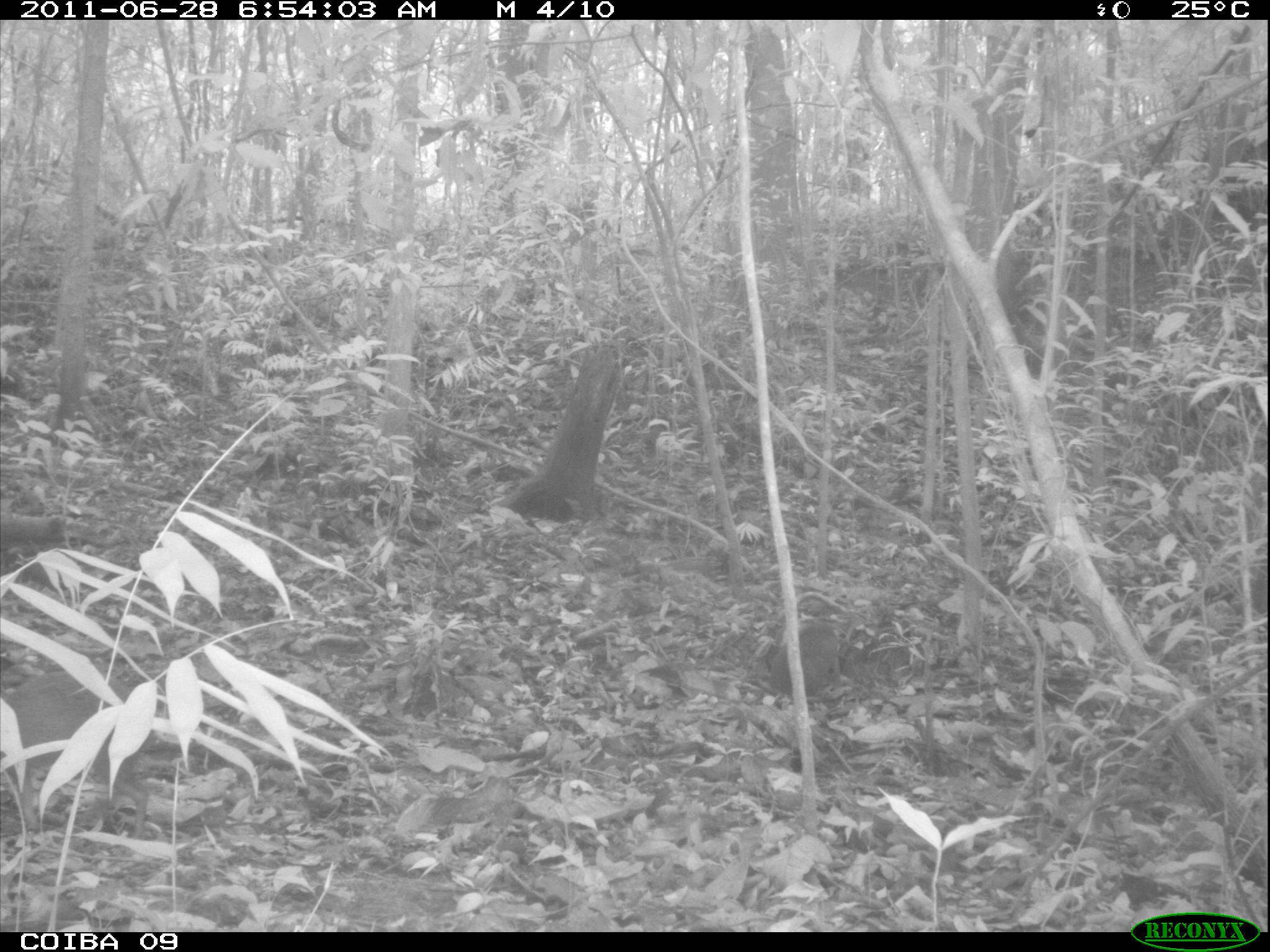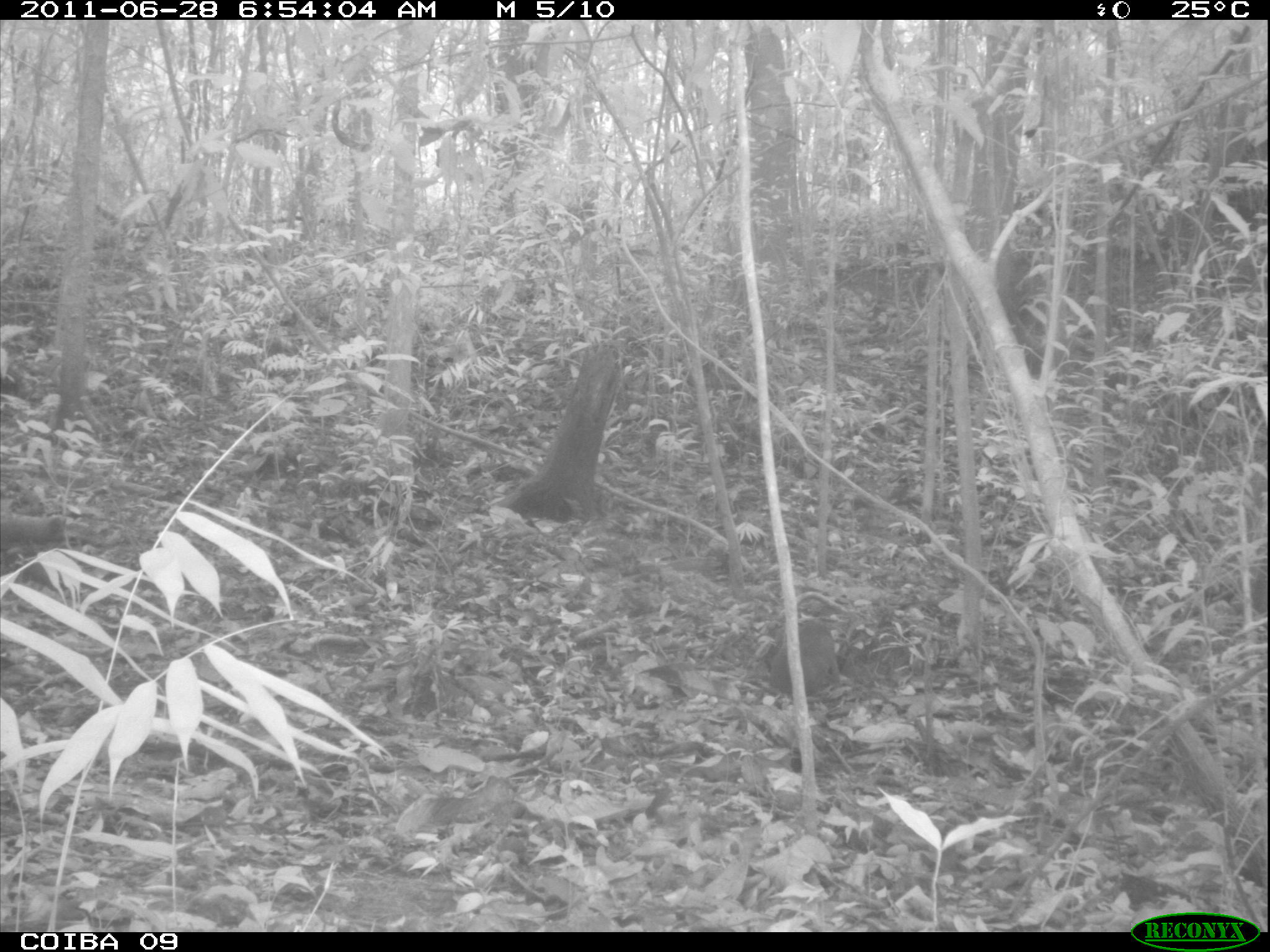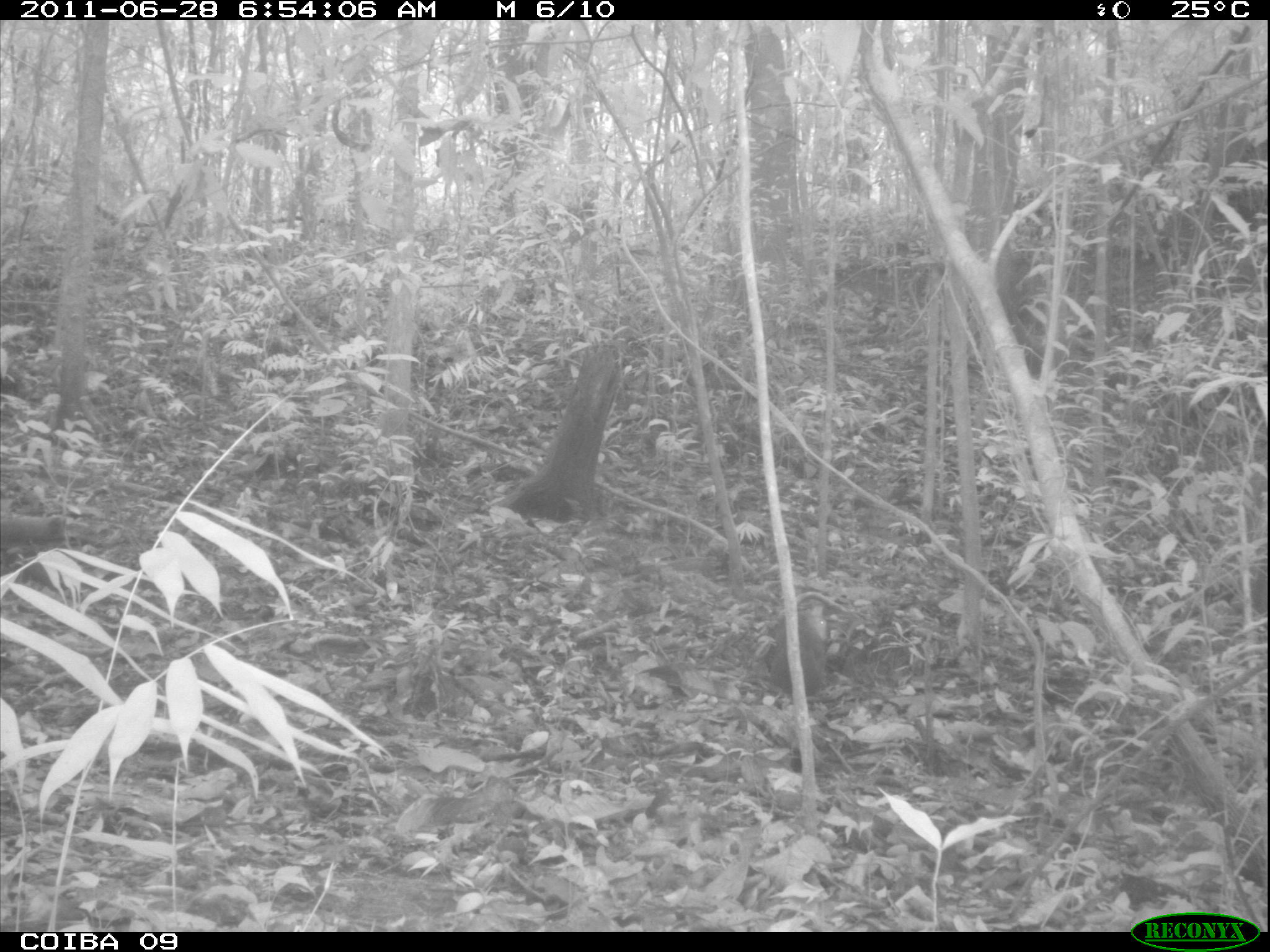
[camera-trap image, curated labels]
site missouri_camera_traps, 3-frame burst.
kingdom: Animalia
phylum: Chordata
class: Mammalia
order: Rodentia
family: Dasyproctidae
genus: Dasyprocta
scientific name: Dasyprocta coibae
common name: coiban agouti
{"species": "coiban agouti (Dasyprocta coibae)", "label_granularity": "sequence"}